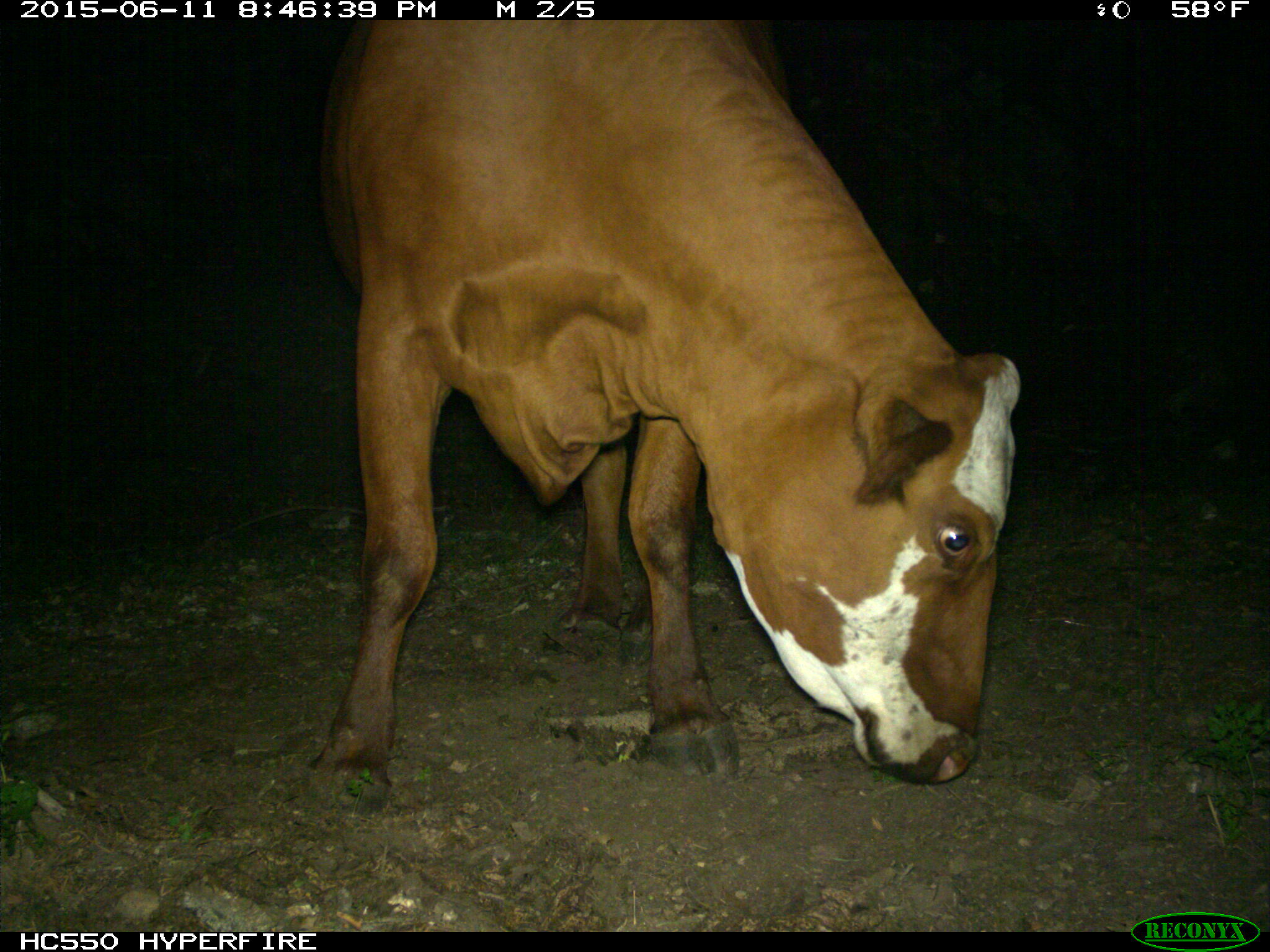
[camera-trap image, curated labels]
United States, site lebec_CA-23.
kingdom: Animalia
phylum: Chordata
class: Mammalia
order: Artiodactyla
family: Bovidae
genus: Bos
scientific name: Bos taurus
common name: domestic cow